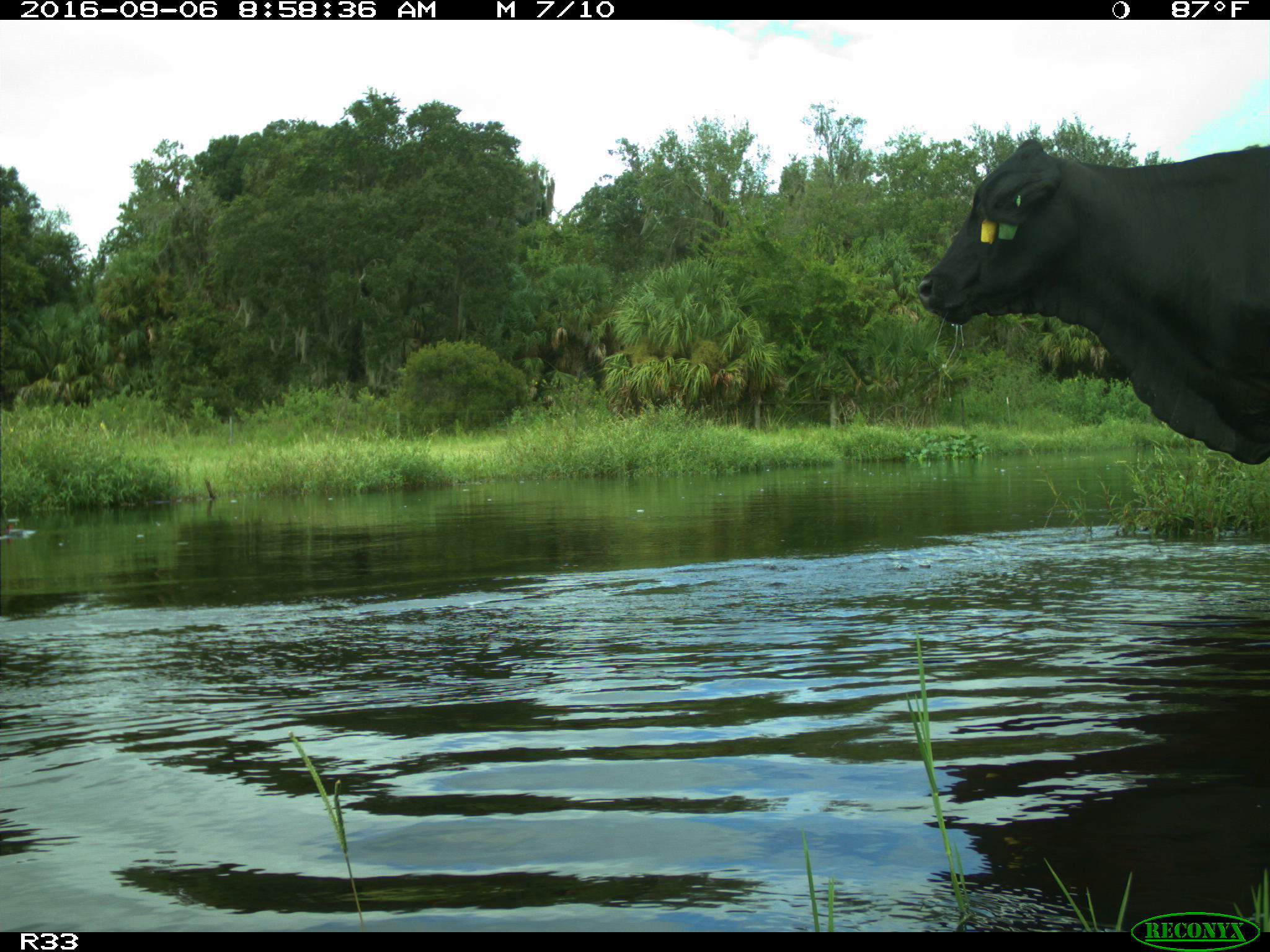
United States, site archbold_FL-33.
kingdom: Animalia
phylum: Chordata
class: Mammalia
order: Artiodactyla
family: Bovidae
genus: Bos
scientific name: Bos taurus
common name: domestic cow